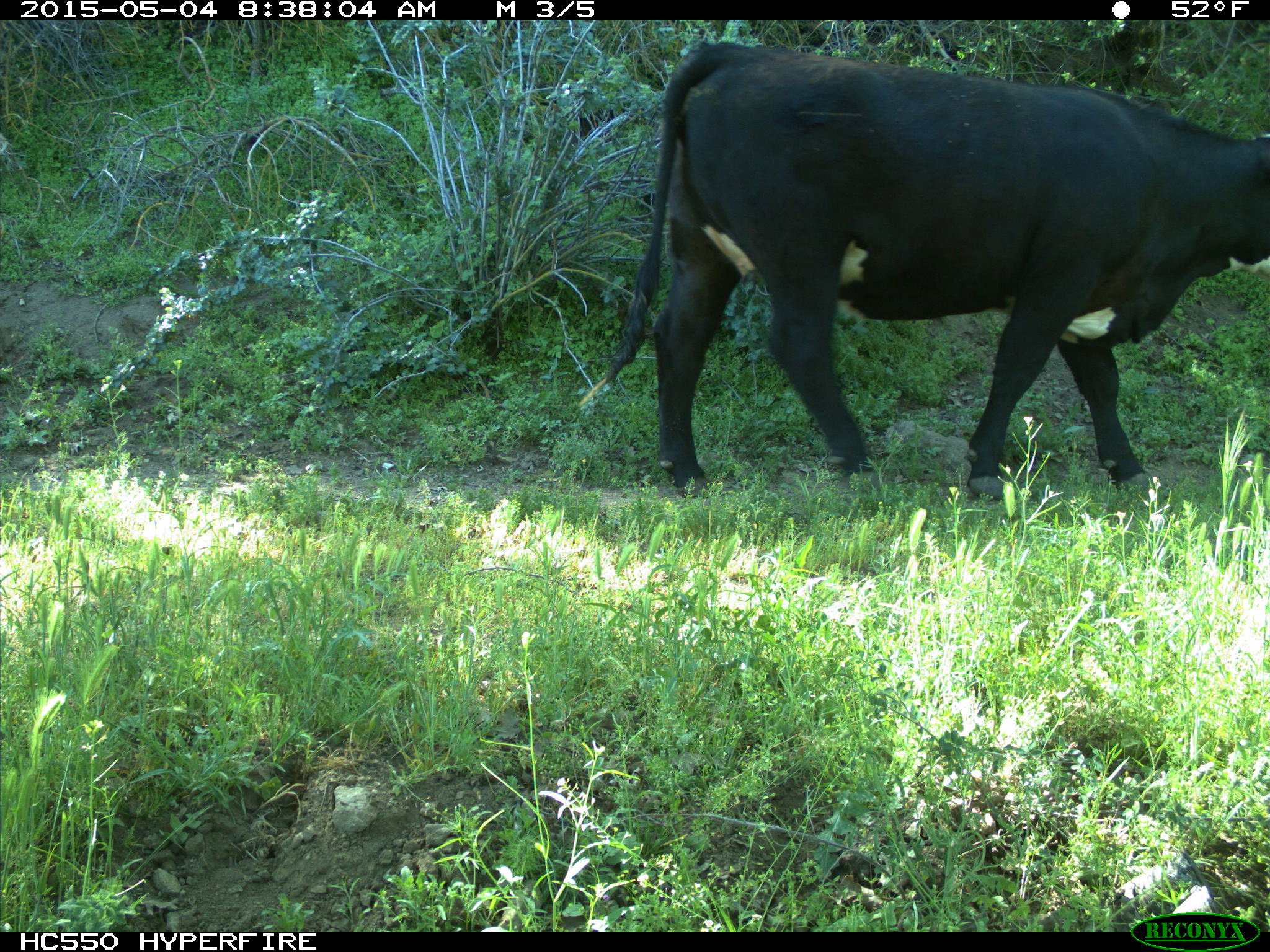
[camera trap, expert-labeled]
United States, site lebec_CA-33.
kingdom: Animalia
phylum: Chordata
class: Mammalia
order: Artiodactyla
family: Bovidae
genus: Bos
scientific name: Bos taurus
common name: domestic cow